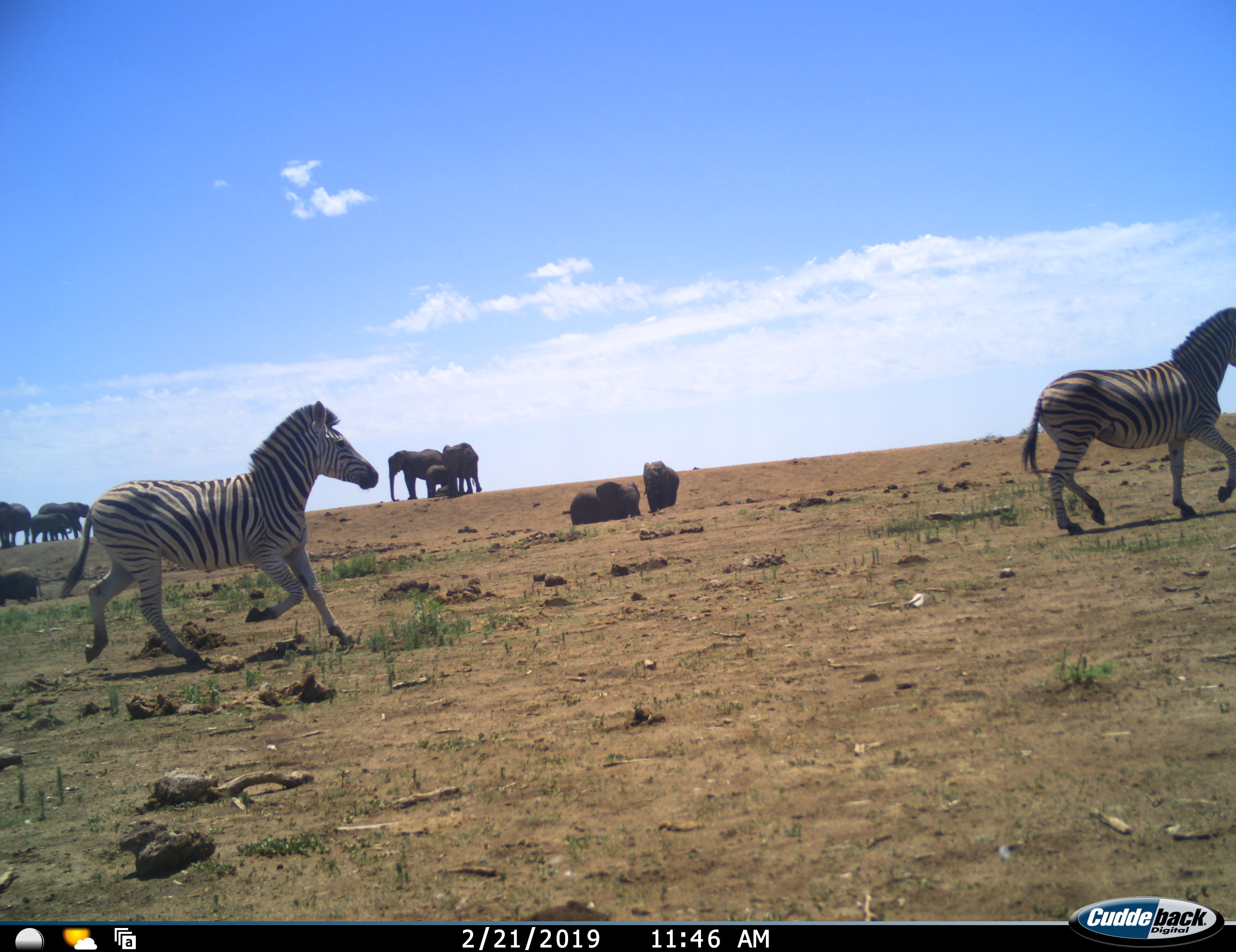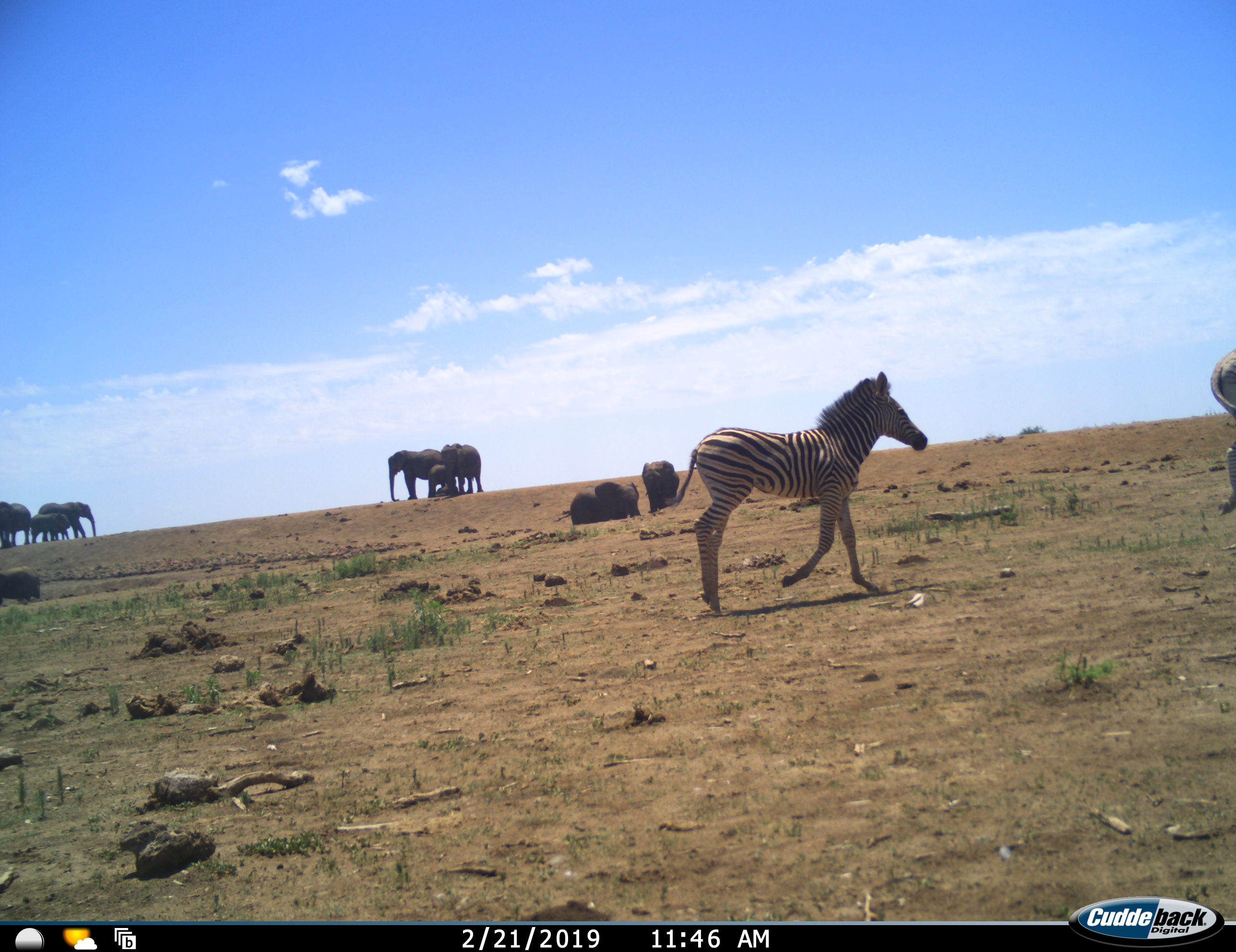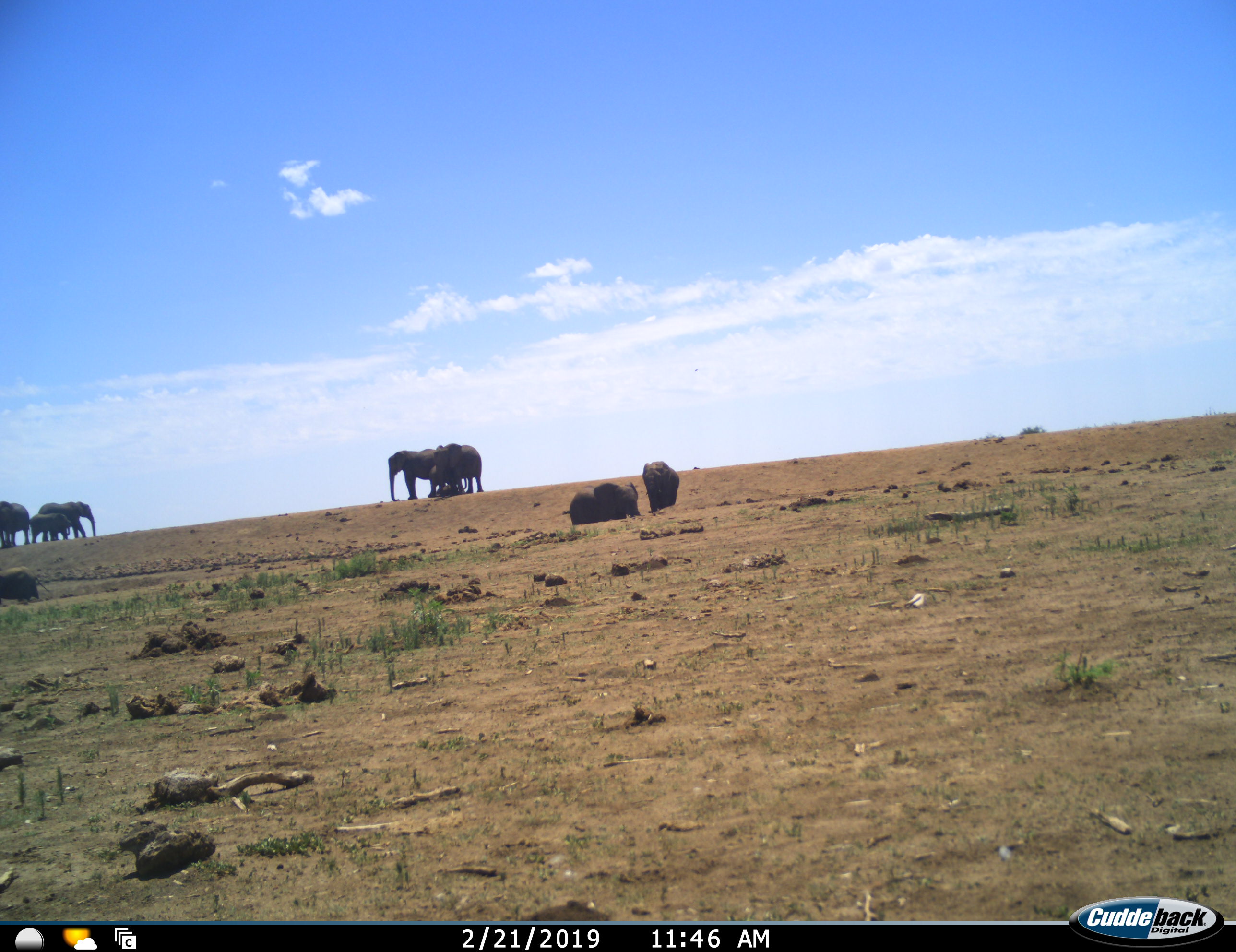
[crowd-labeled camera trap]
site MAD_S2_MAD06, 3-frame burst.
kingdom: Animalia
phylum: Chordata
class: Mammalia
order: Proboscidea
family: Elephantidae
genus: Loxodonta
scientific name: Loxodonta africana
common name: african bush elephant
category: elephant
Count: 9.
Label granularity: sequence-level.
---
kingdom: Animalia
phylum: Chordata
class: Mammalia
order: Perissodactyla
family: Equidae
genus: Equus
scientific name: Equus quagga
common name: plains zebra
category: zebraplains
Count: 2.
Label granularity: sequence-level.